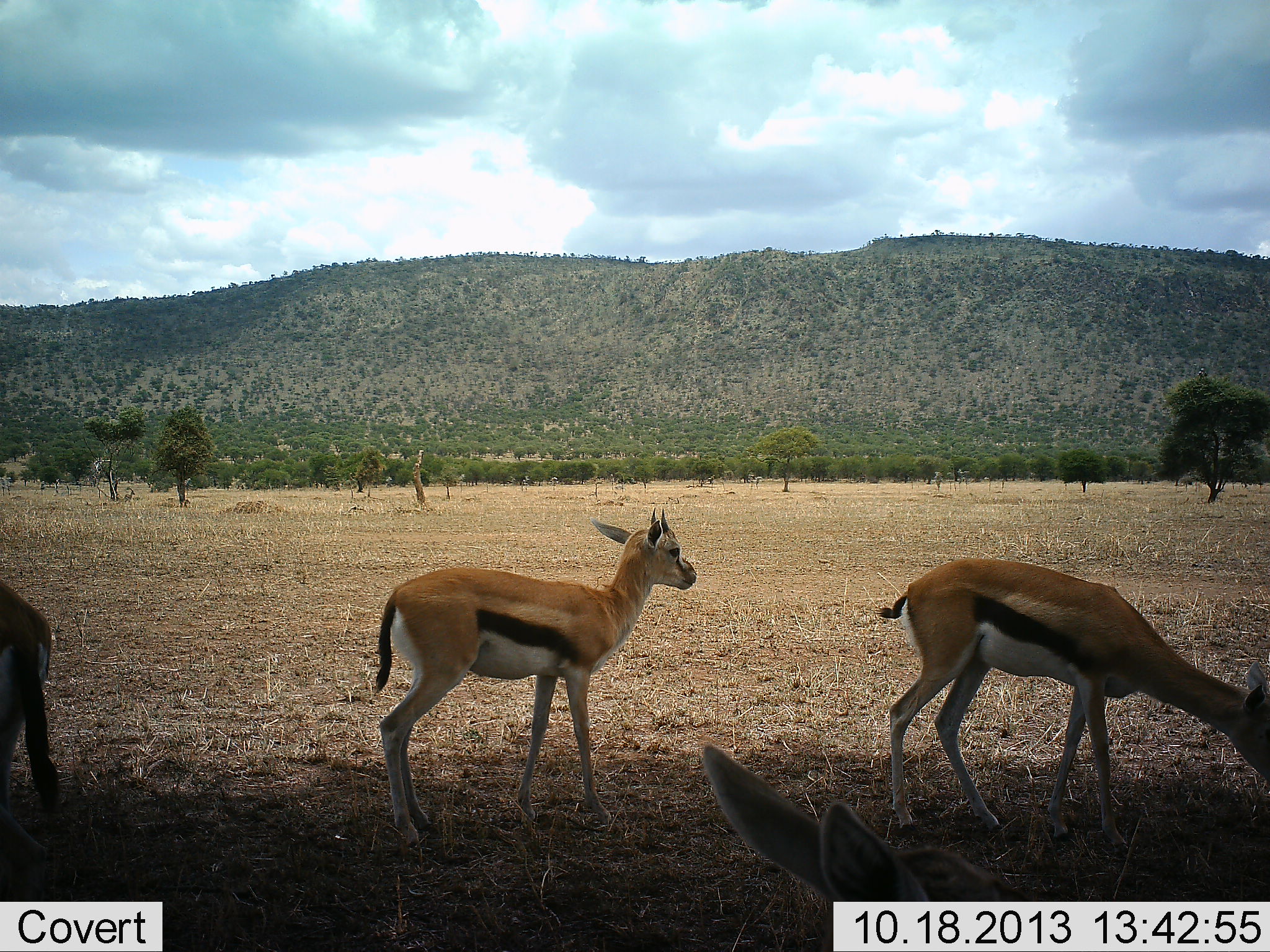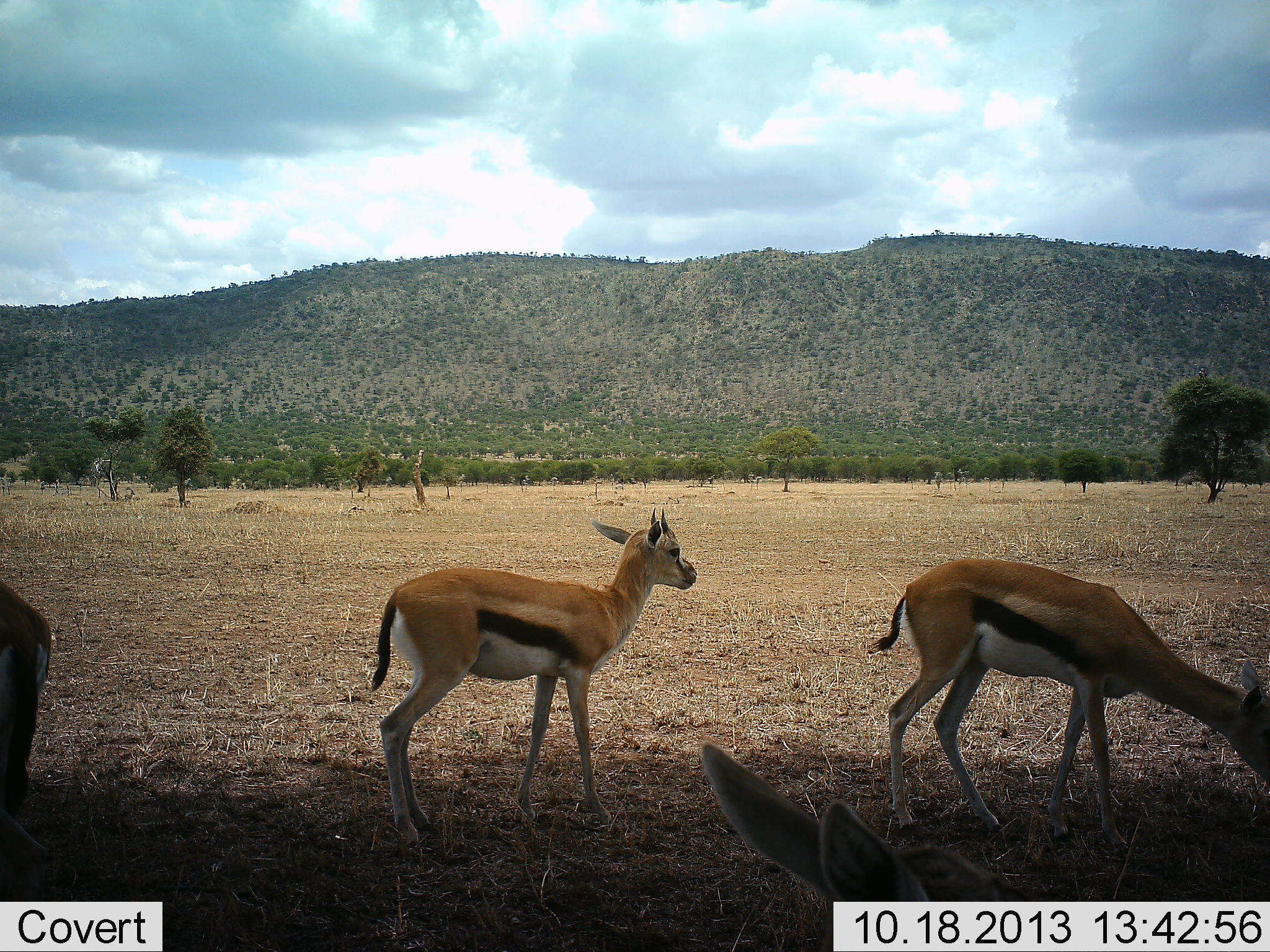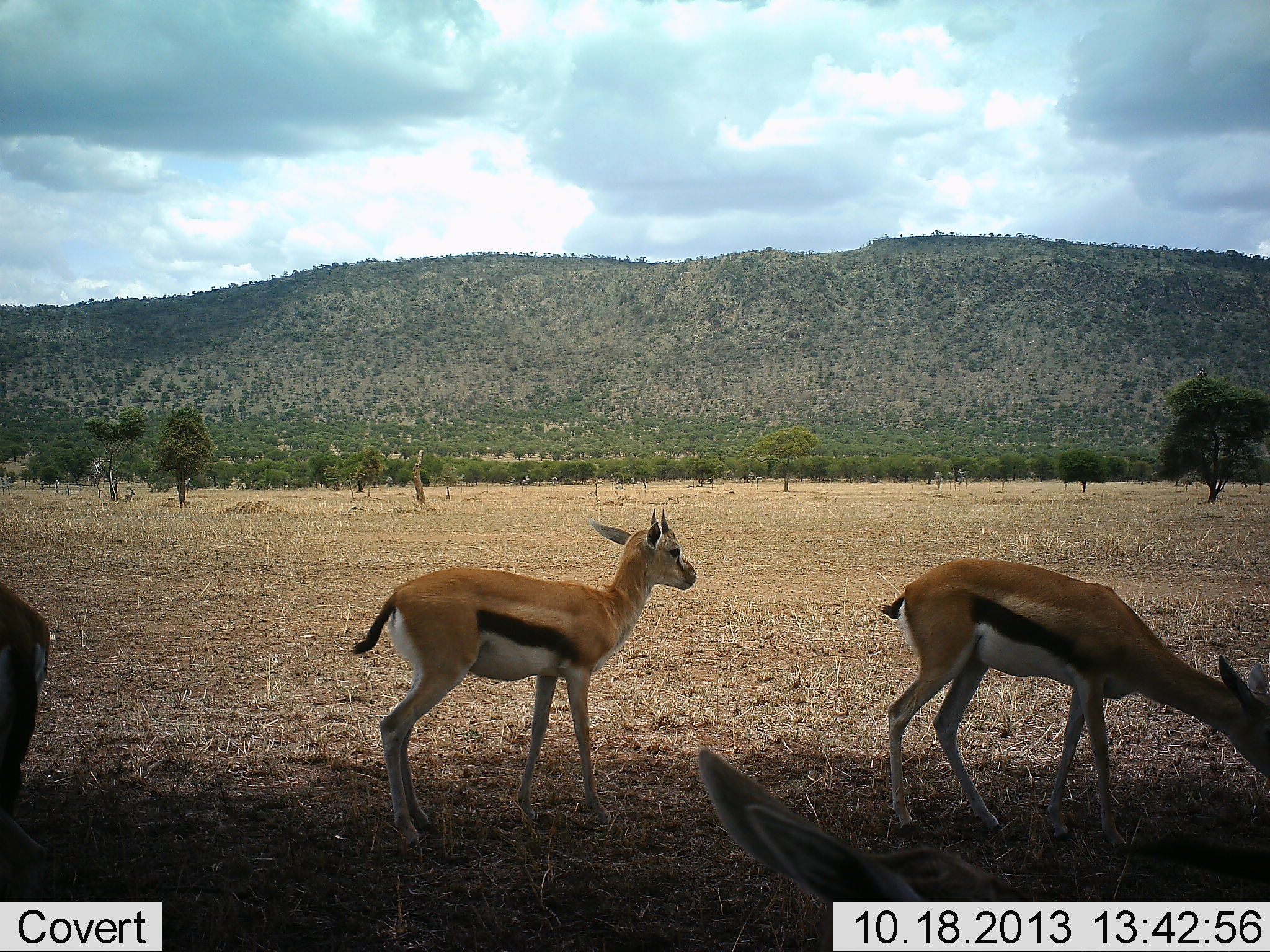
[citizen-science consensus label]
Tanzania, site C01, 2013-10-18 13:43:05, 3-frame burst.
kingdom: Animalia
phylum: Chordata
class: Mammalia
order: Artiodactyla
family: Bovidae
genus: Eudorcas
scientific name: Eudorcas thomsonii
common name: thomson's gazelle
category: gazellethomsons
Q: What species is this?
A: Gazellethomsons (thomson's gazelle) (Eudorcas thomsonii).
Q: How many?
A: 4.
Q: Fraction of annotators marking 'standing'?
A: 90%.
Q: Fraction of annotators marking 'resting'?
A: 20%.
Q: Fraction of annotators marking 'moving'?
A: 10%.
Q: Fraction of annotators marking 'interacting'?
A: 0%.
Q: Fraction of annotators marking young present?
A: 20%.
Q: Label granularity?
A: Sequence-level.